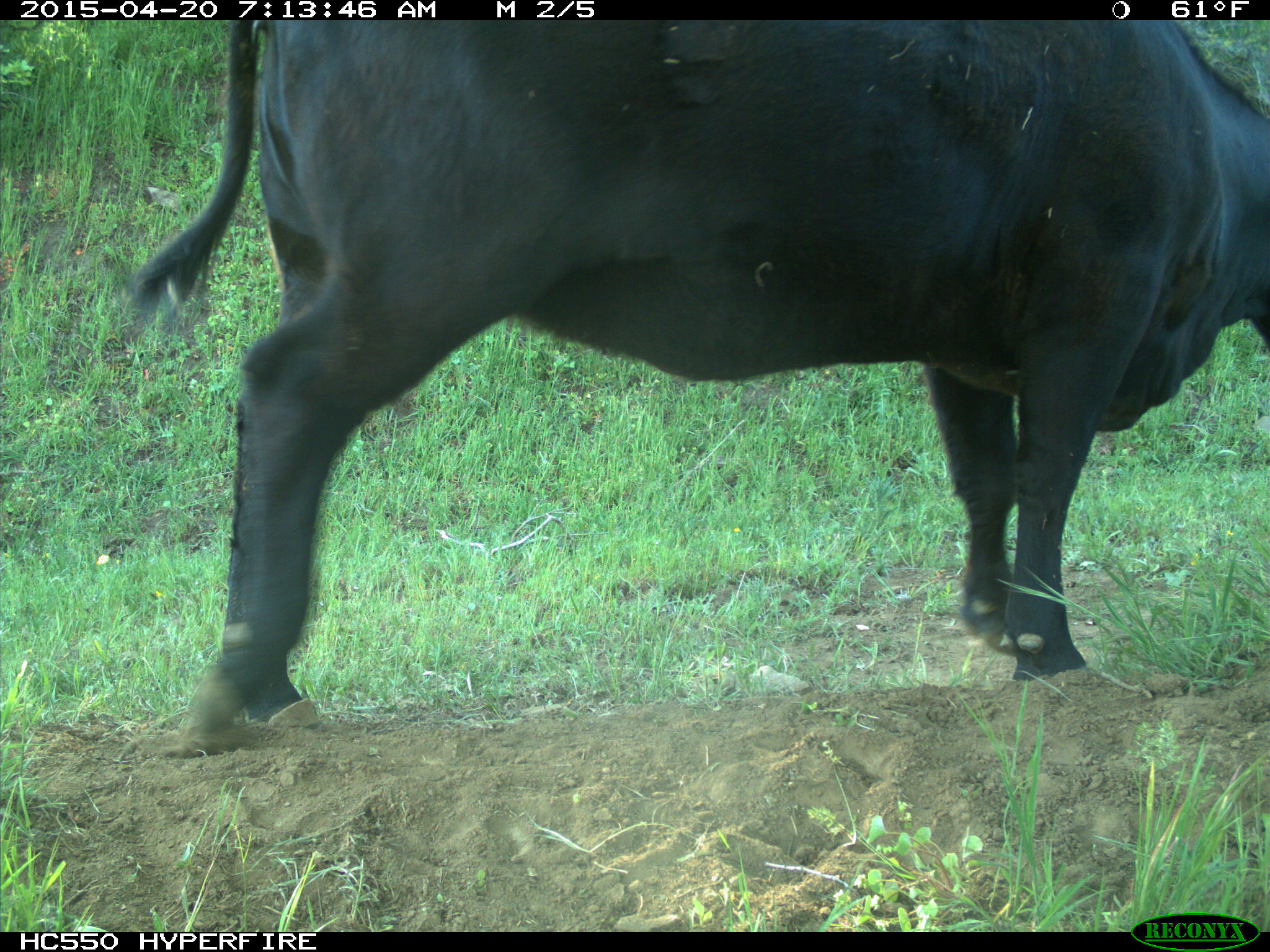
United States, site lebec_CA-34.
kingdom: Animalia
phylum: Chordata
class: Mammalia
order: Artiodactyla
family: Bovidae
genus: Bos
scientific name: Bos taurus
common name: domestic cow